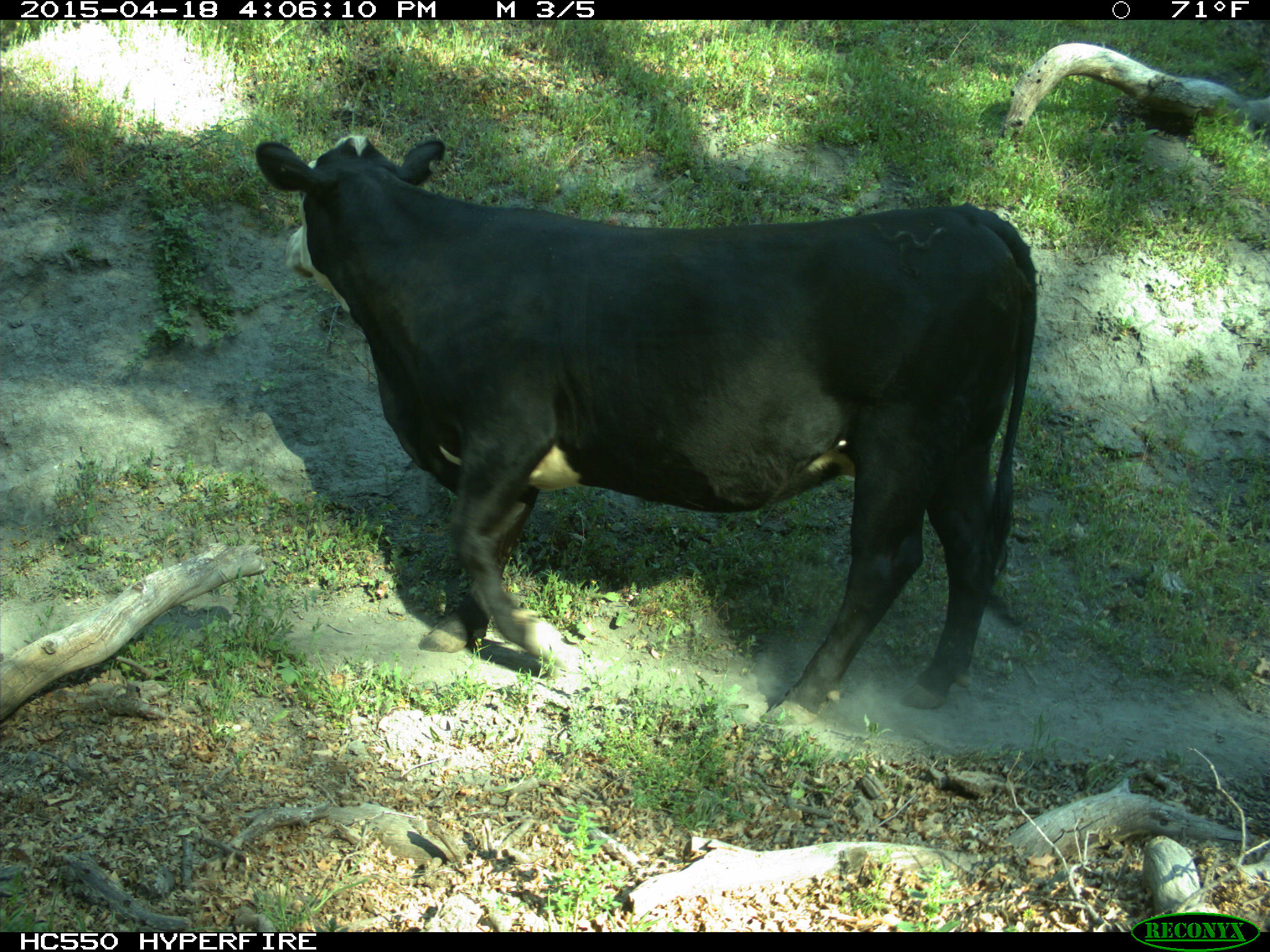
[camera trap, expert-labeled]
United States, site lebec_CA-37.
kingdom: Animalia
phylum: Chordata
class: Mammalia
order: Artiodactyla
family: Bovidae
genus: Bos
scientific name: Bos taurus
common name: domestic cow